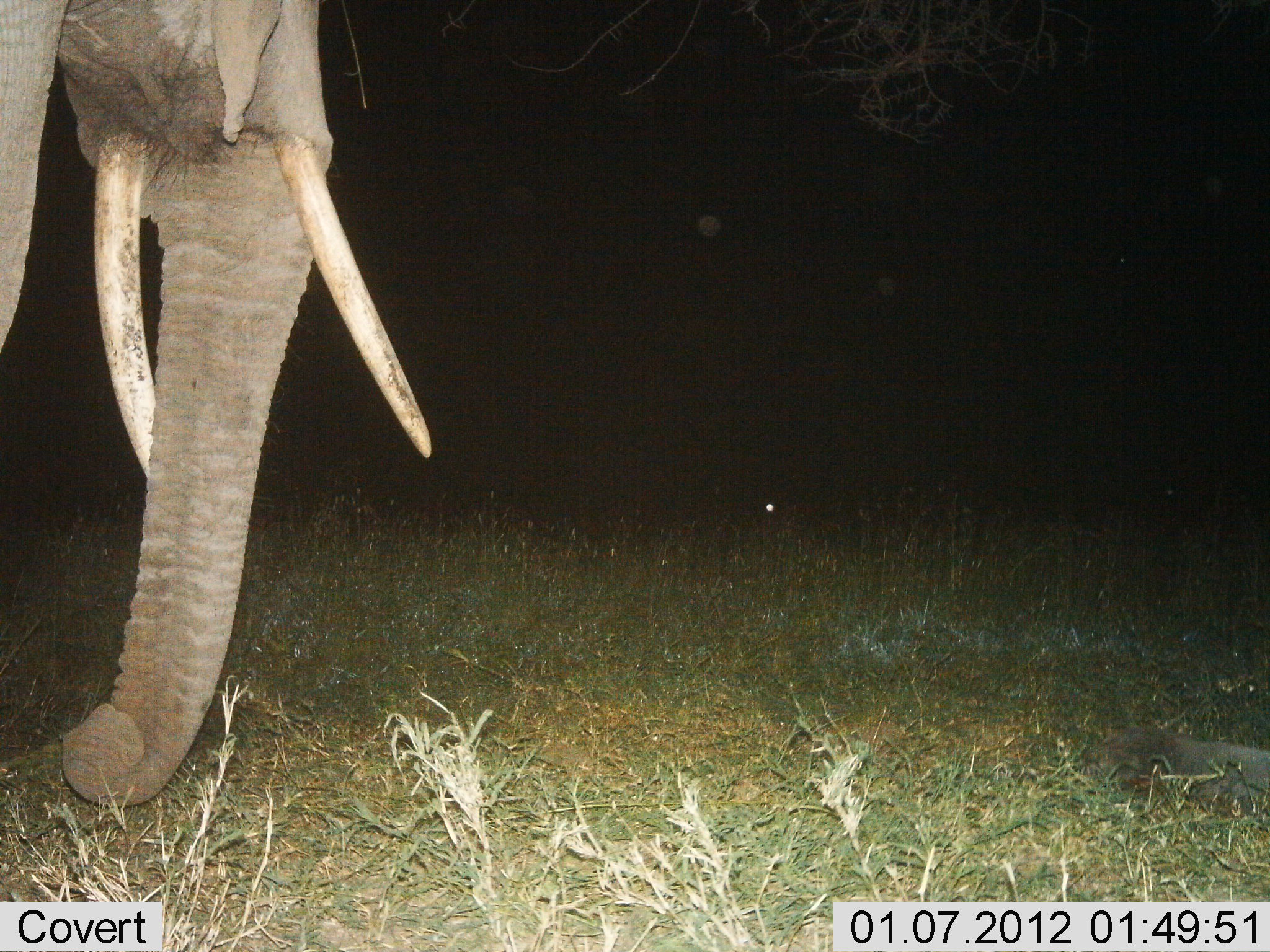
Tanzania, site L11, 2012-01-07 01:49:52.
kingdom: Animalia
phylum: Chordata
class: Mammalia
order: Proboscidea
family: Elephantidae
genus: Loxodonta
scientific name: Loxodonta africana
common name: african bush elephant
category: elephant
Elephant (african bush elephant) (Loxodonta africana), count 1. Behavior (volunteer vote fractions): standing 50%, resting 0%, moving 50%, interacting 0%. Young present (vote fraction): 0%. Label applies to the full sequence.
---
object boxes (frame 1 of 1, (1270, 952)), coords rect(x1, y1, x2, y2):
animal: rect(0, 1, 433, 807)